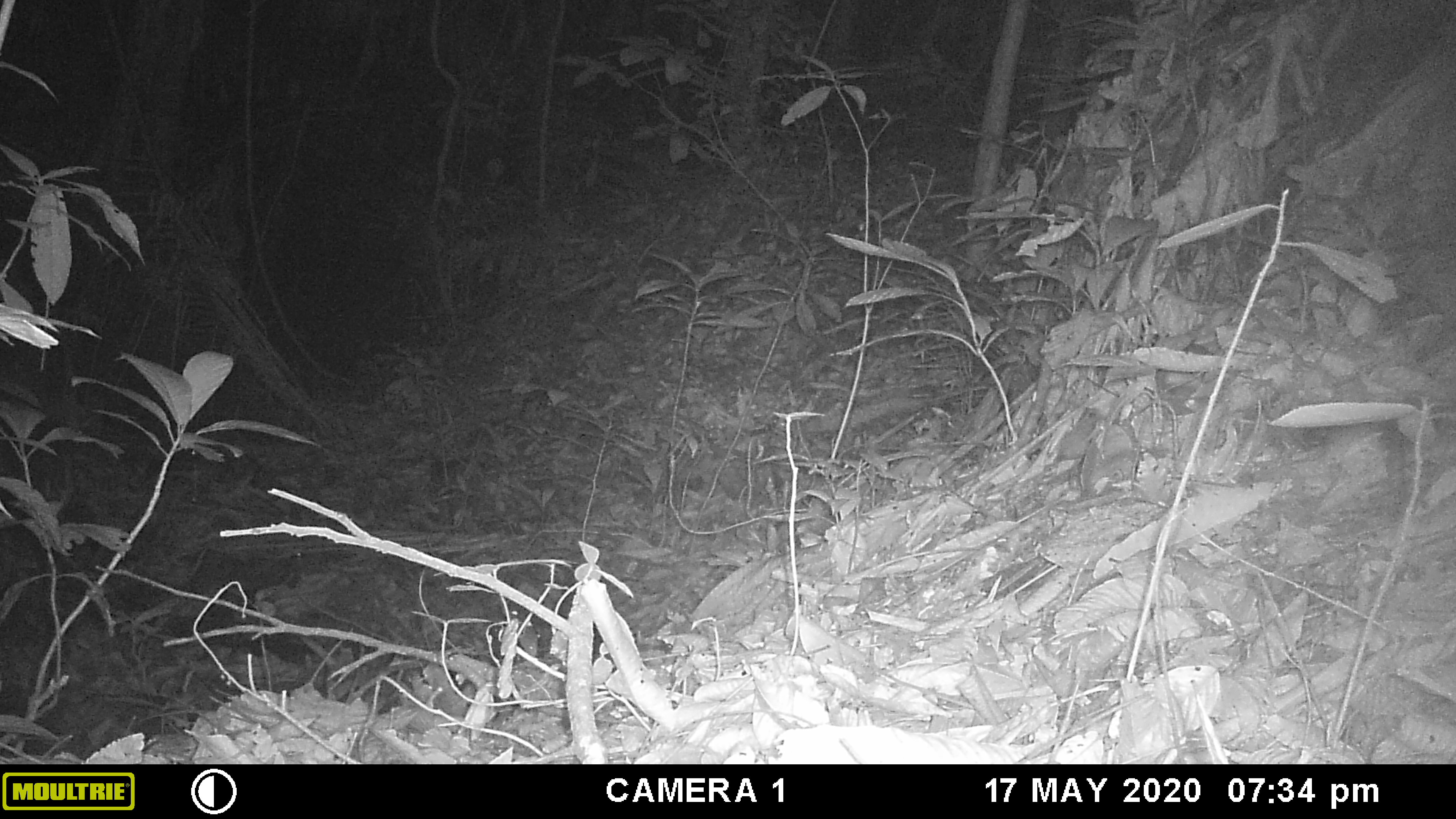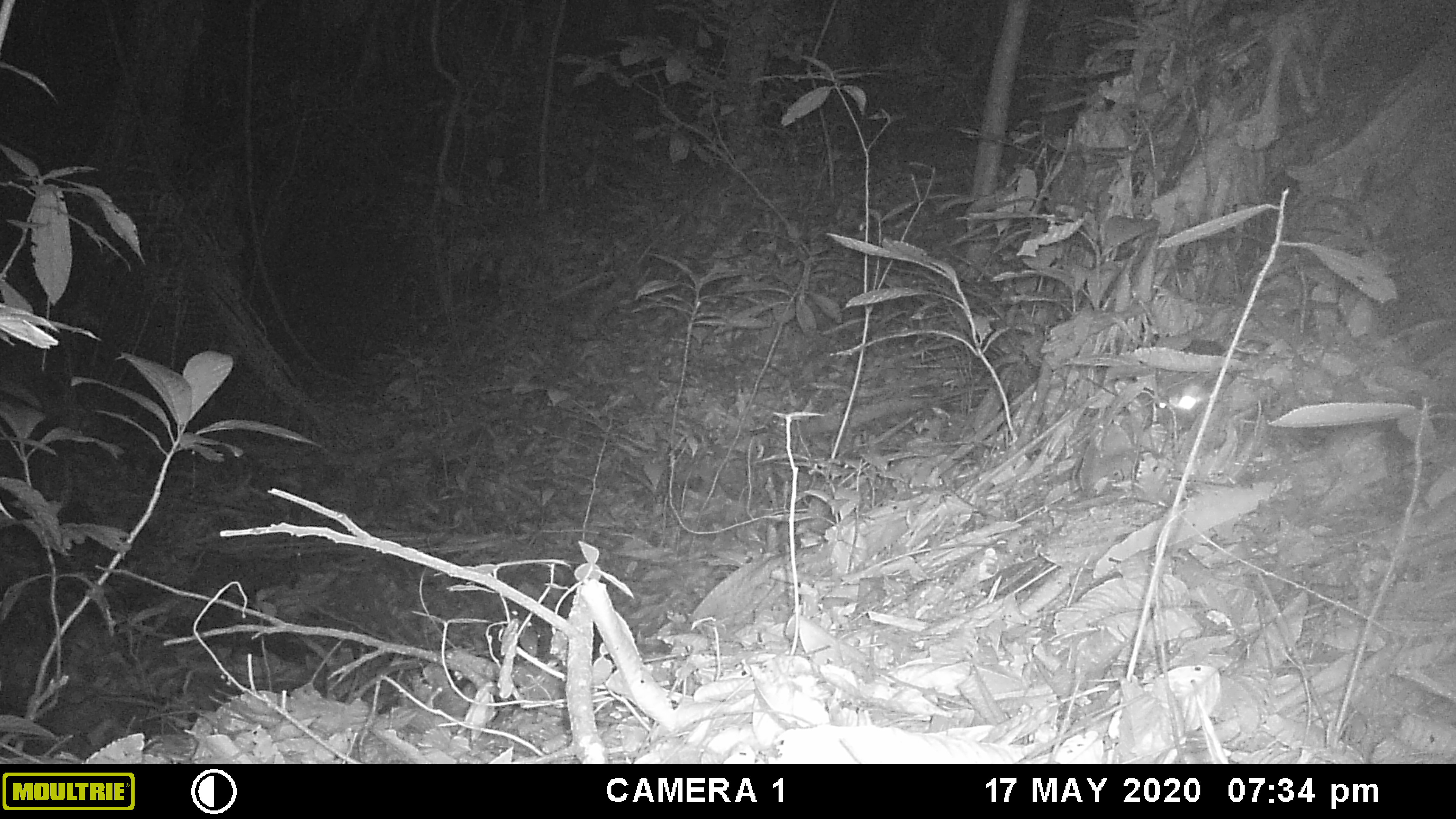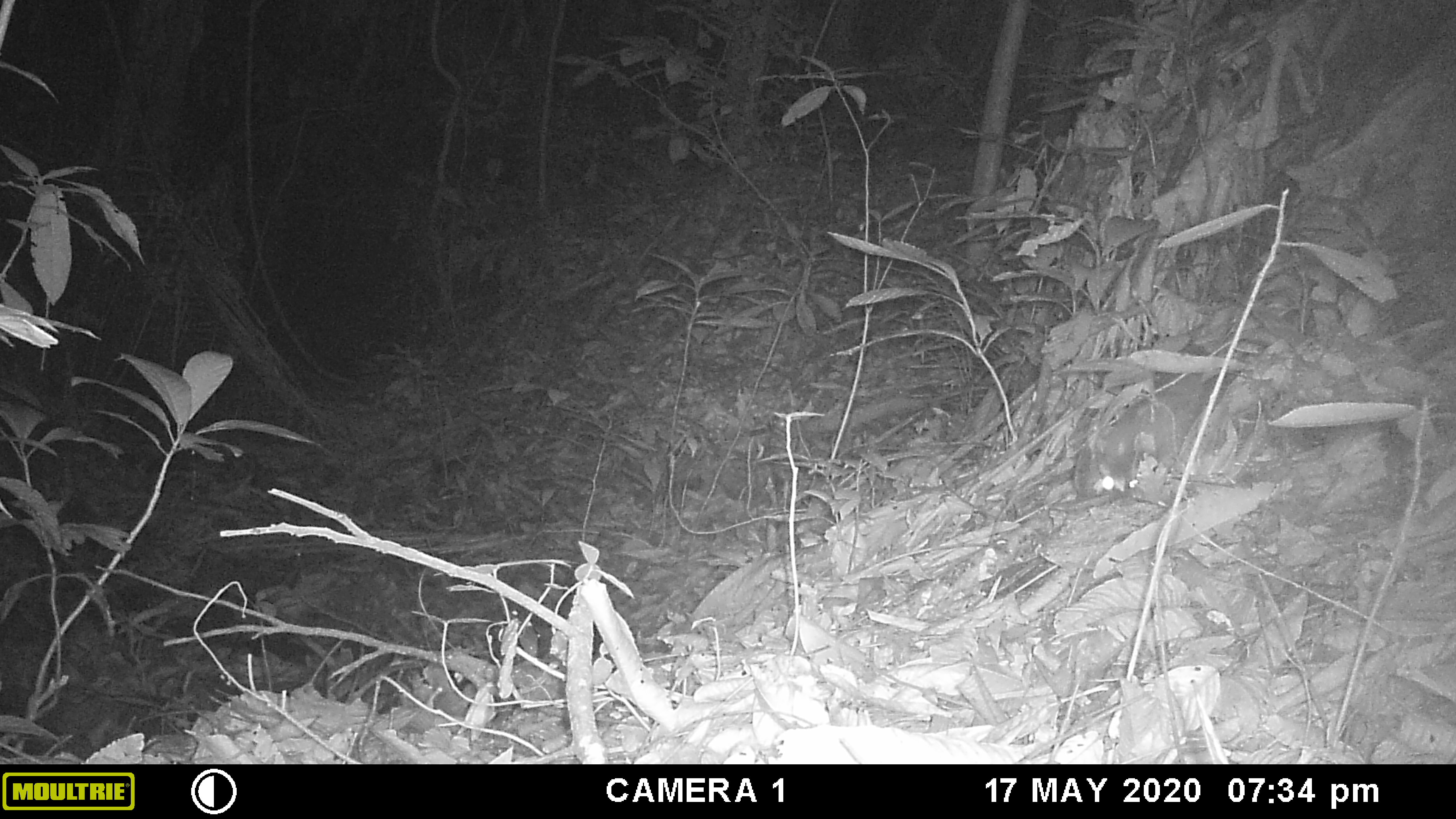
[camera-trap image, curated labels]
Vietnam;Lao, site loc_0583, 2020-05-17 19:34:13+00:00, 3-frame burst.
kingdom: Animalia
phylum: Chordata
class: Mammalia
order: Carnivora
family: Mustelidae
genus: Melogale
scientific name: Melogale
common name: ferret badger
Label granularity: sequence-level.